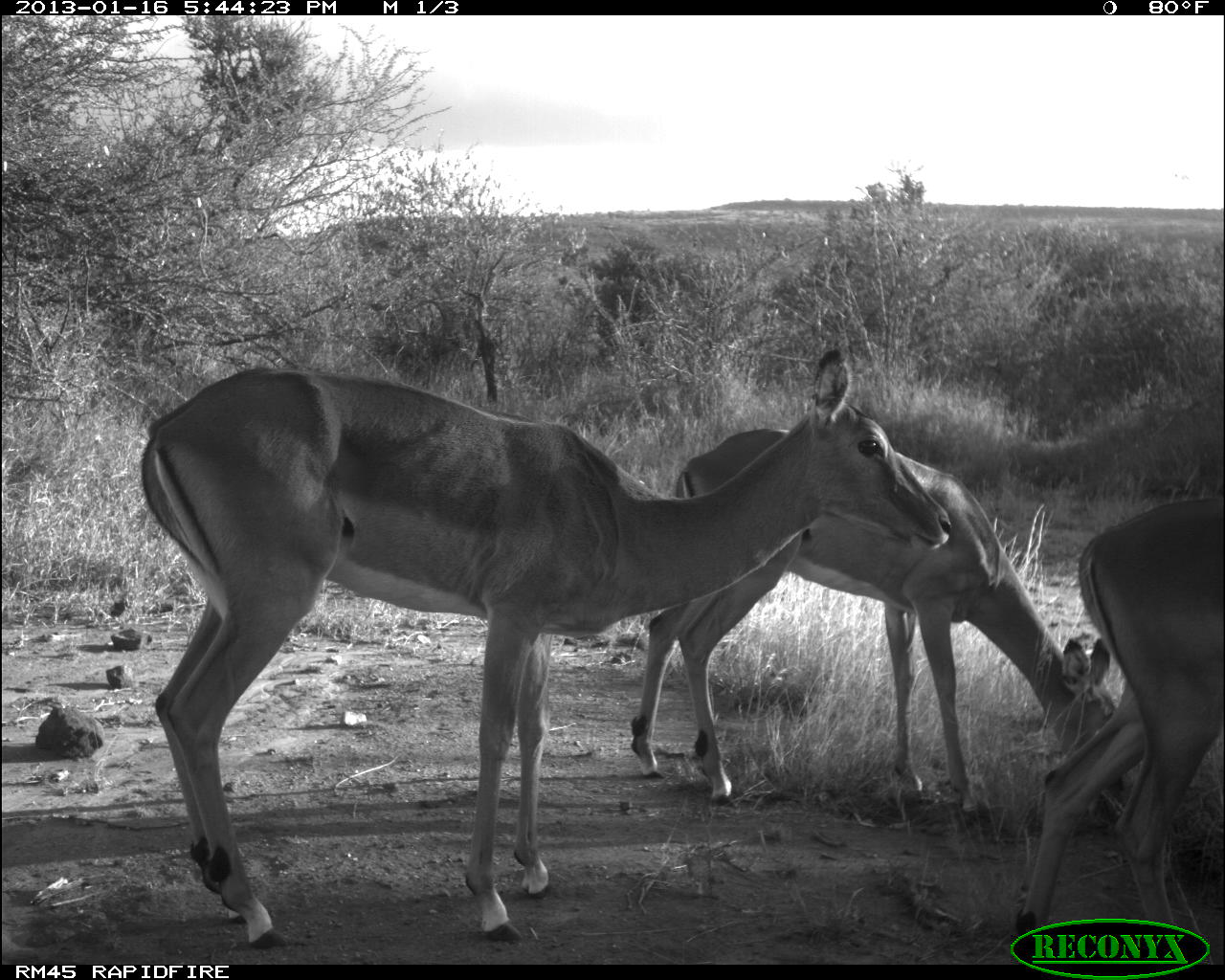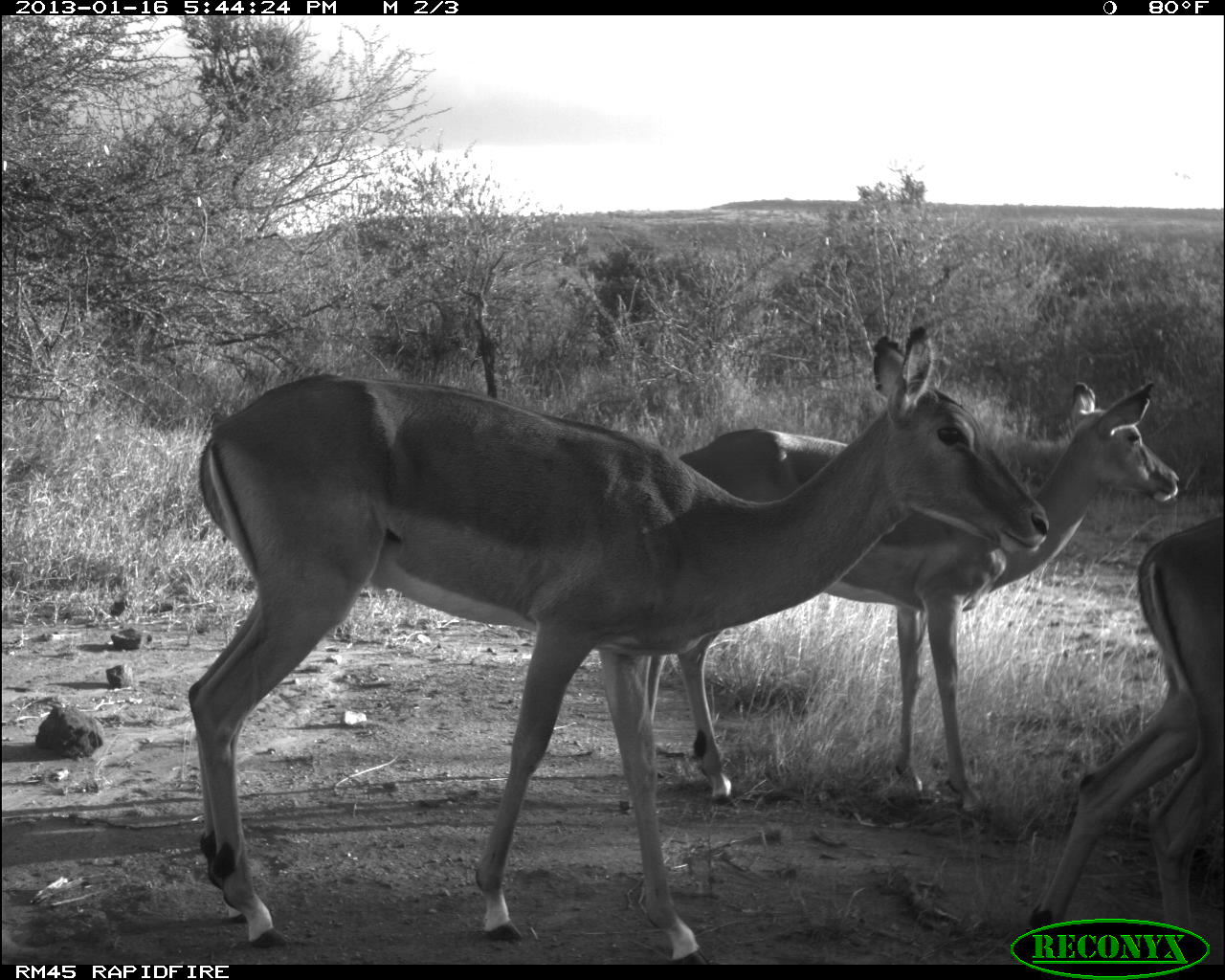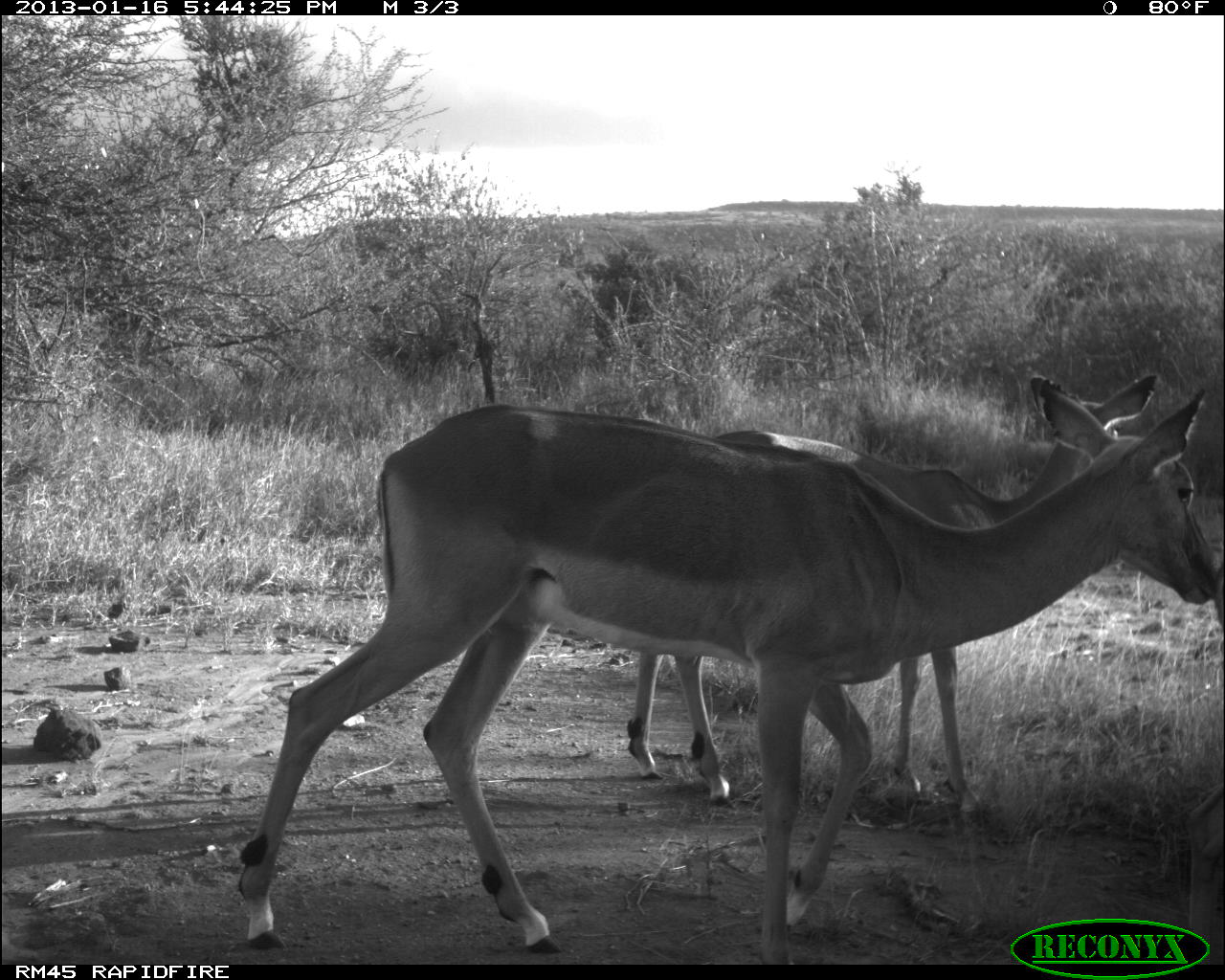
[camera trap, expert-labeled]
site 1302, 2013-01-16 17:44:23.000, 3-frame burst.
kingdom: Animalia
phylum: Chordata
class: Mammalia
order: Artiodactyla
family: Bovidae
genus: Aepyceros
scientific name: Aepyceros melampus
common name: impala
Aepyceros melampus (impala), count 3.